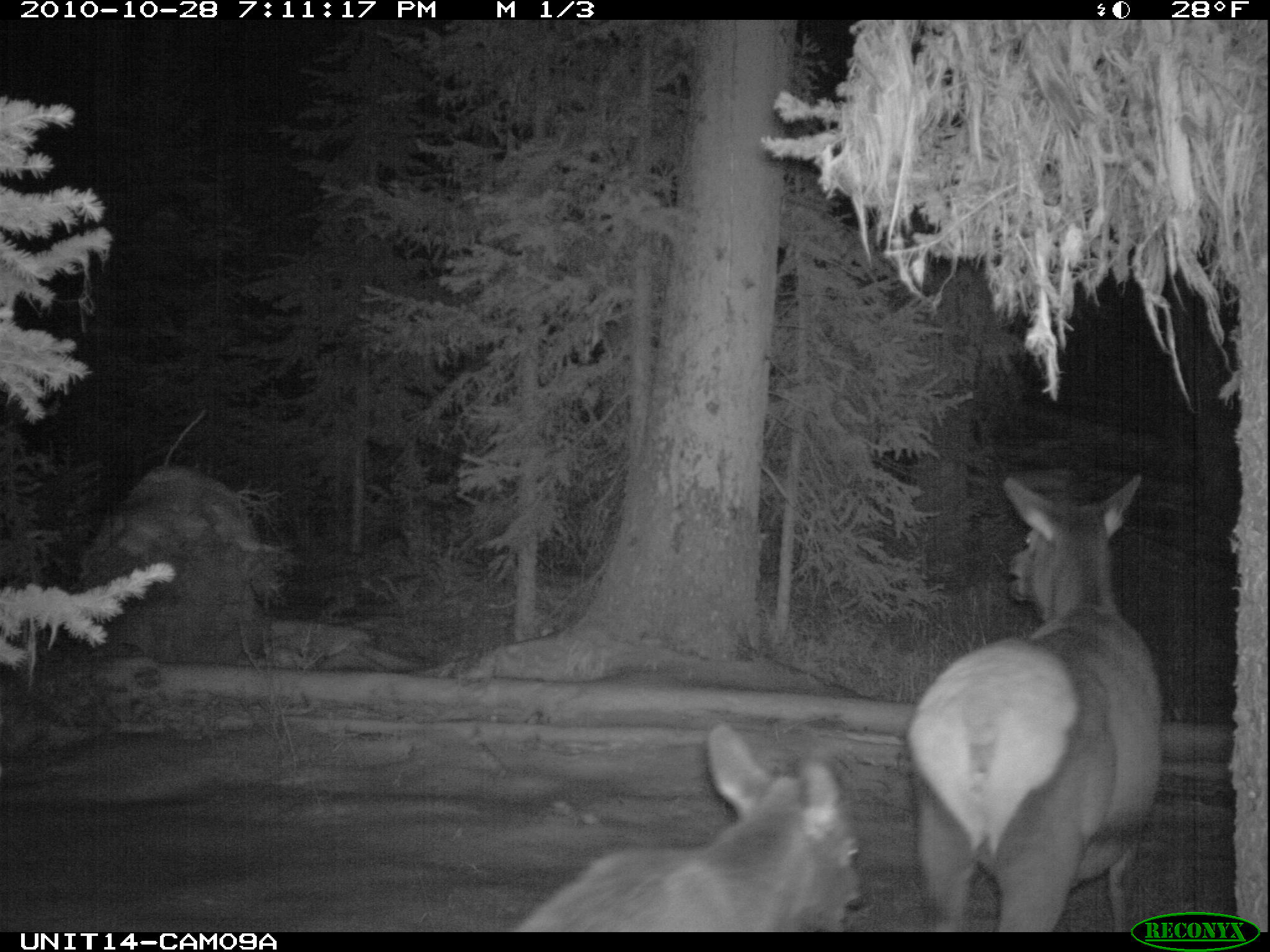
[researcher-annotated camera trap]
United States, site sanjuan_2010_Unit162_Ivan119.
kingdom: Animalia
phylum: Chordata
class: Mammalia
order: Artiodactyla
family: Cervidae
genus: Cervus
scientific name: Cervus elaphus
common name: red deer